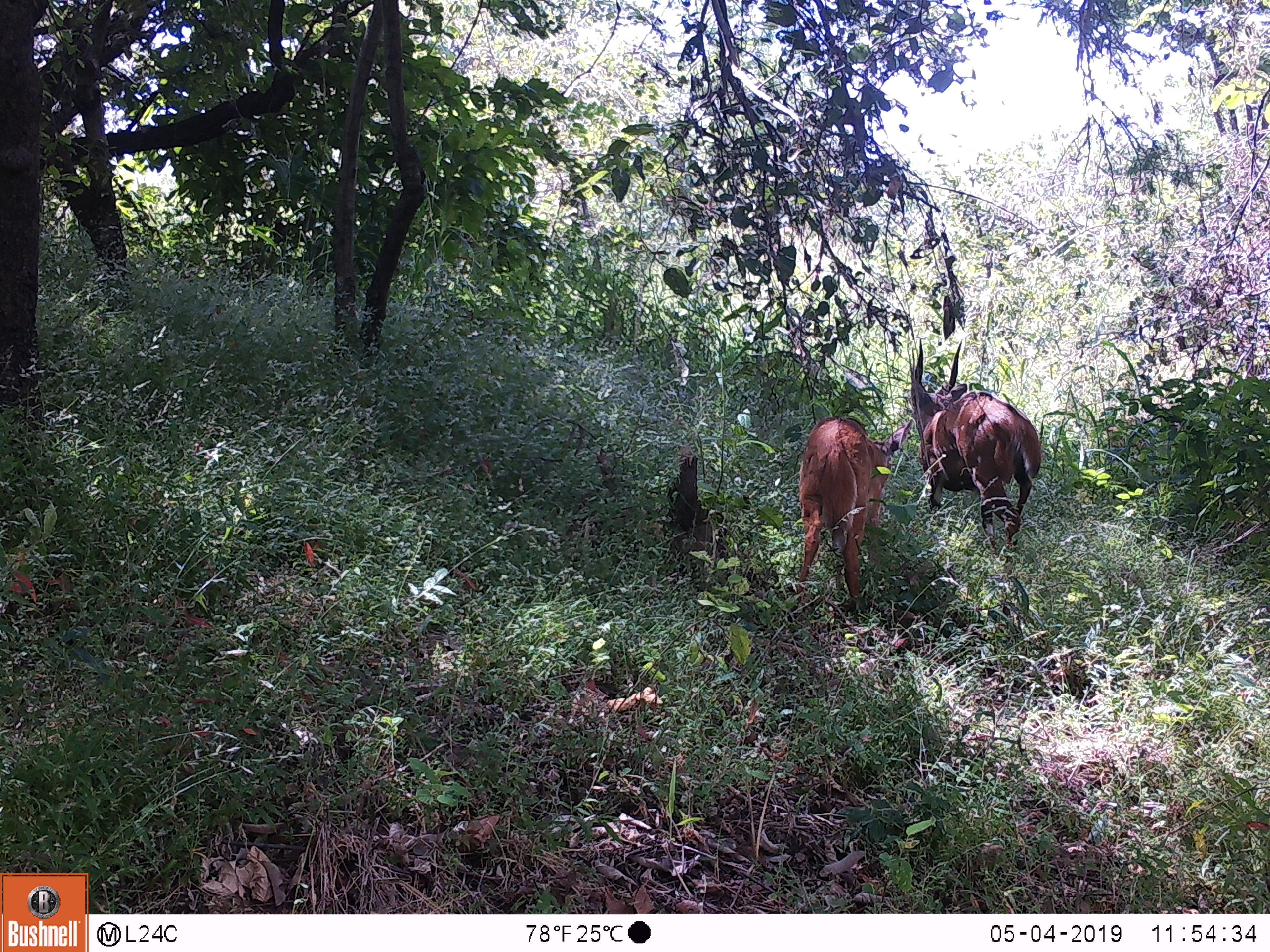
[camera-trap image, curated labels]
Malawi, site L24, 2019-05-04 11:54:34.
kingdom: Animalia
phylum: Chordata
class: Mammalia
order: Artiodactyla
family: Bovidae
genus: Tragelaphus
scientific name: Tragelaphus sylvaticus sylvaticus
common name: cape bushbuck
Cape bushbuck (Tragelaphus sylvaticus sylvaticus), count 2.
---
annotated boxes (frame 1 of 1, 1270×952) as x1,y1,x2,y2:
cape bushbuck: 910,337,1054,554; 798,407,910,621